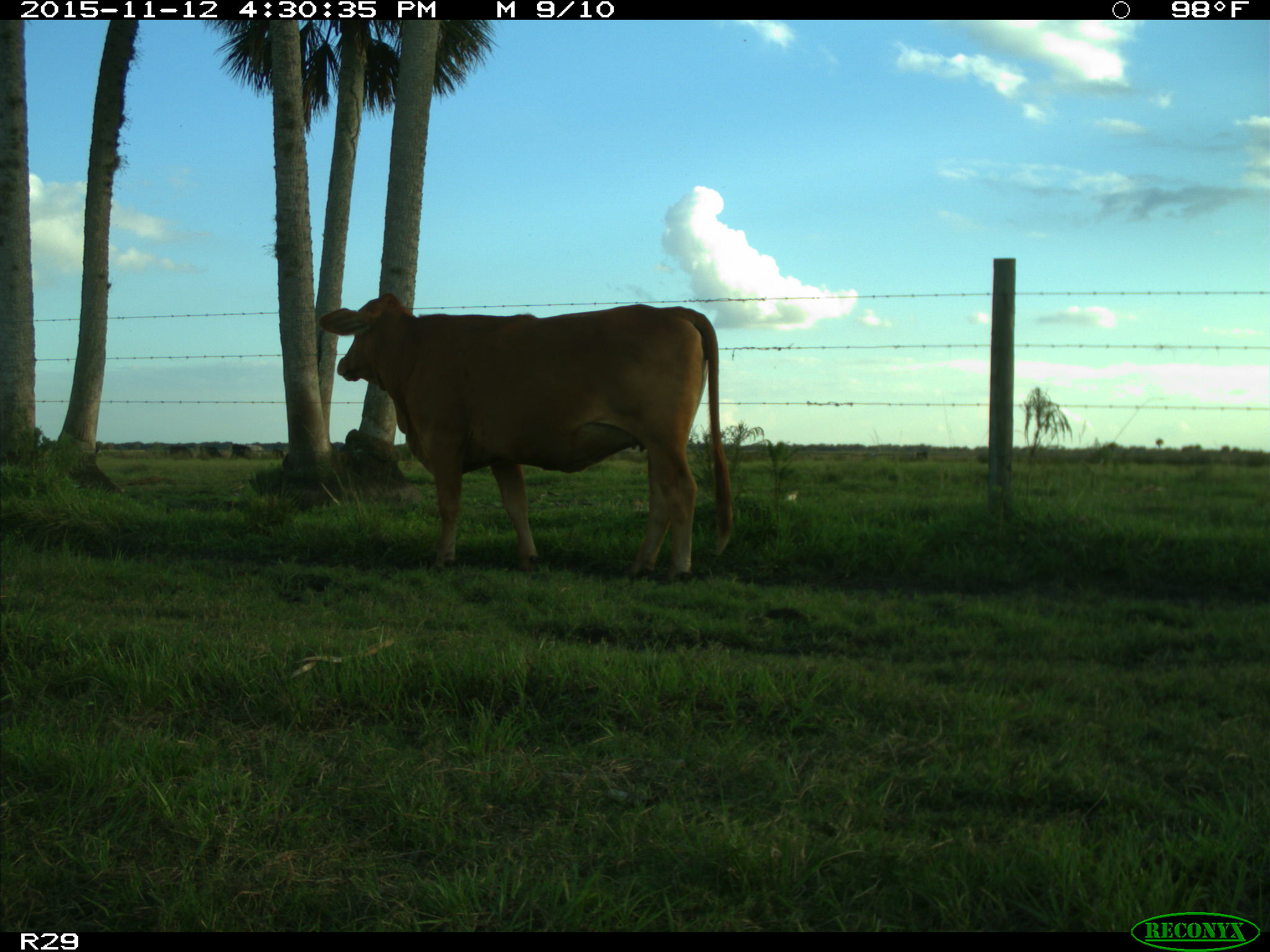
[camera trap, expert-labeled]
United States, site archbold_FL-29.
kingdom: Animalia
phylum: Chordata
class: Mammalia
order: Artiodactyla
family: Bovidae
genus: Bos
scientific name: Bos taurus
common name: domestic cow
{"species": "Bos taurus (domestic cow)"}